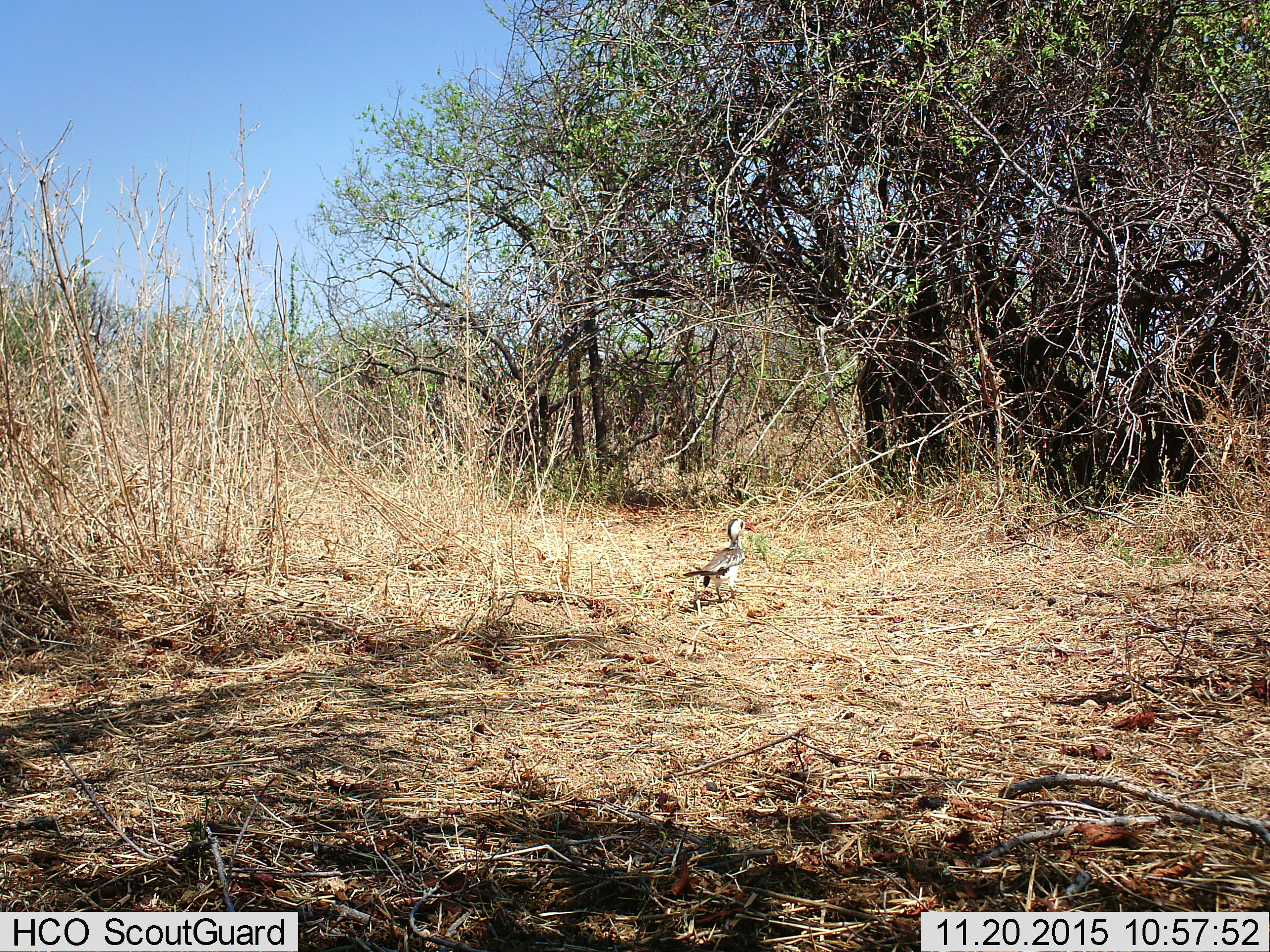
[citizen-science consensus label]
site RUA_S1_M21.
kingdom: Animalia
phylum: Chordata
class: Aves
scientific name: Aves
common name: bird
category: birdother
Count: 1.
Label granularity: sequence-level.